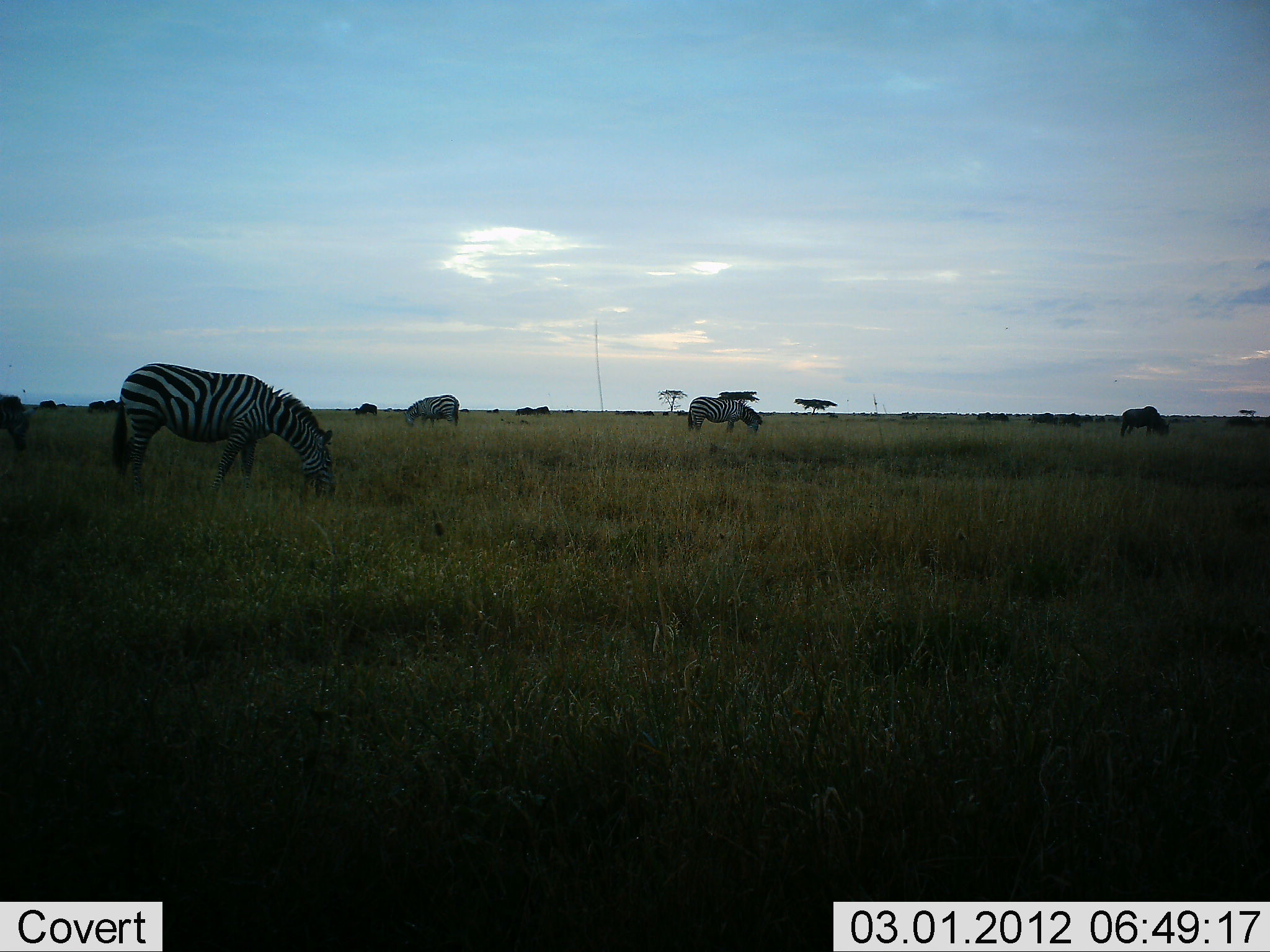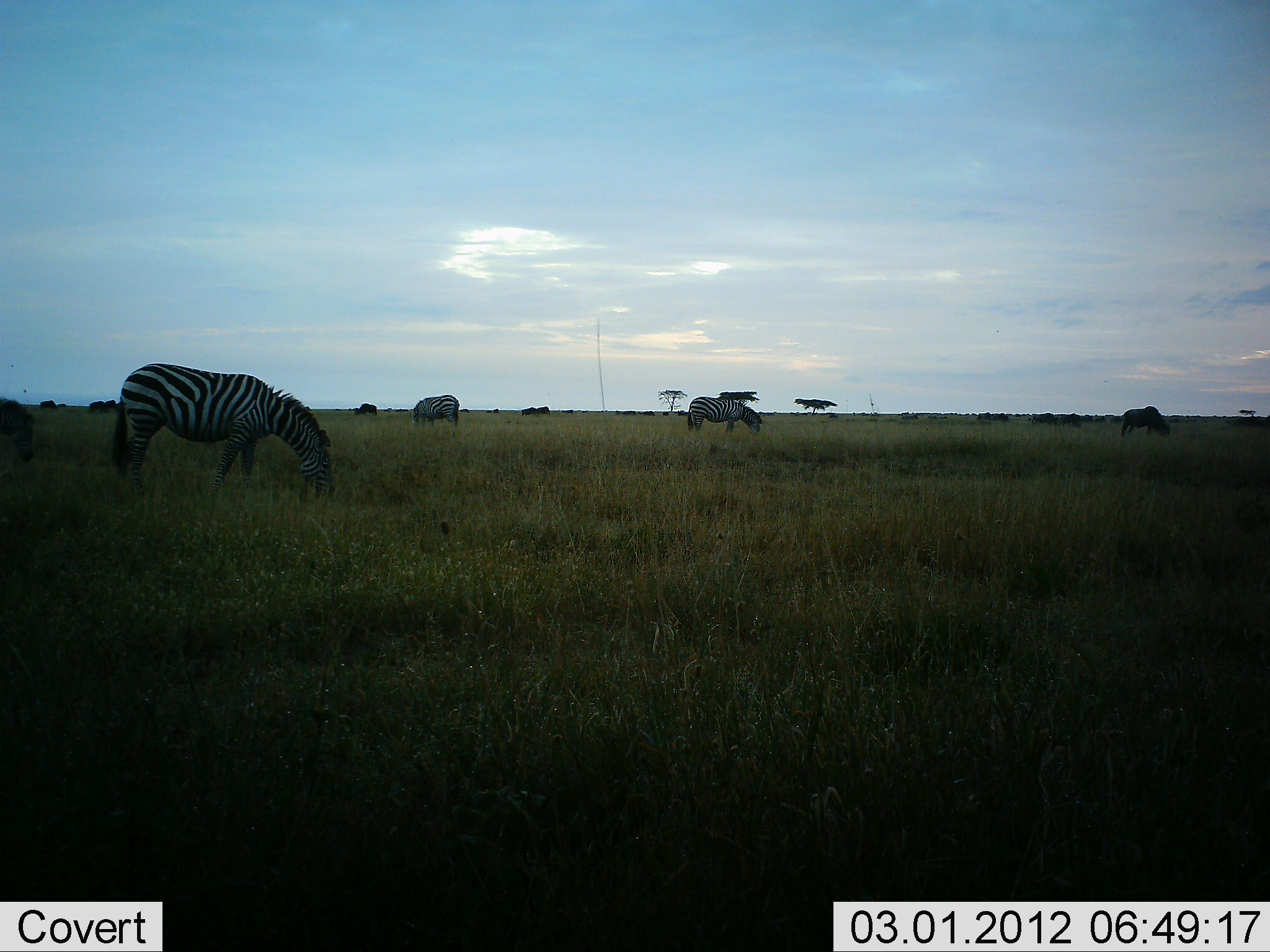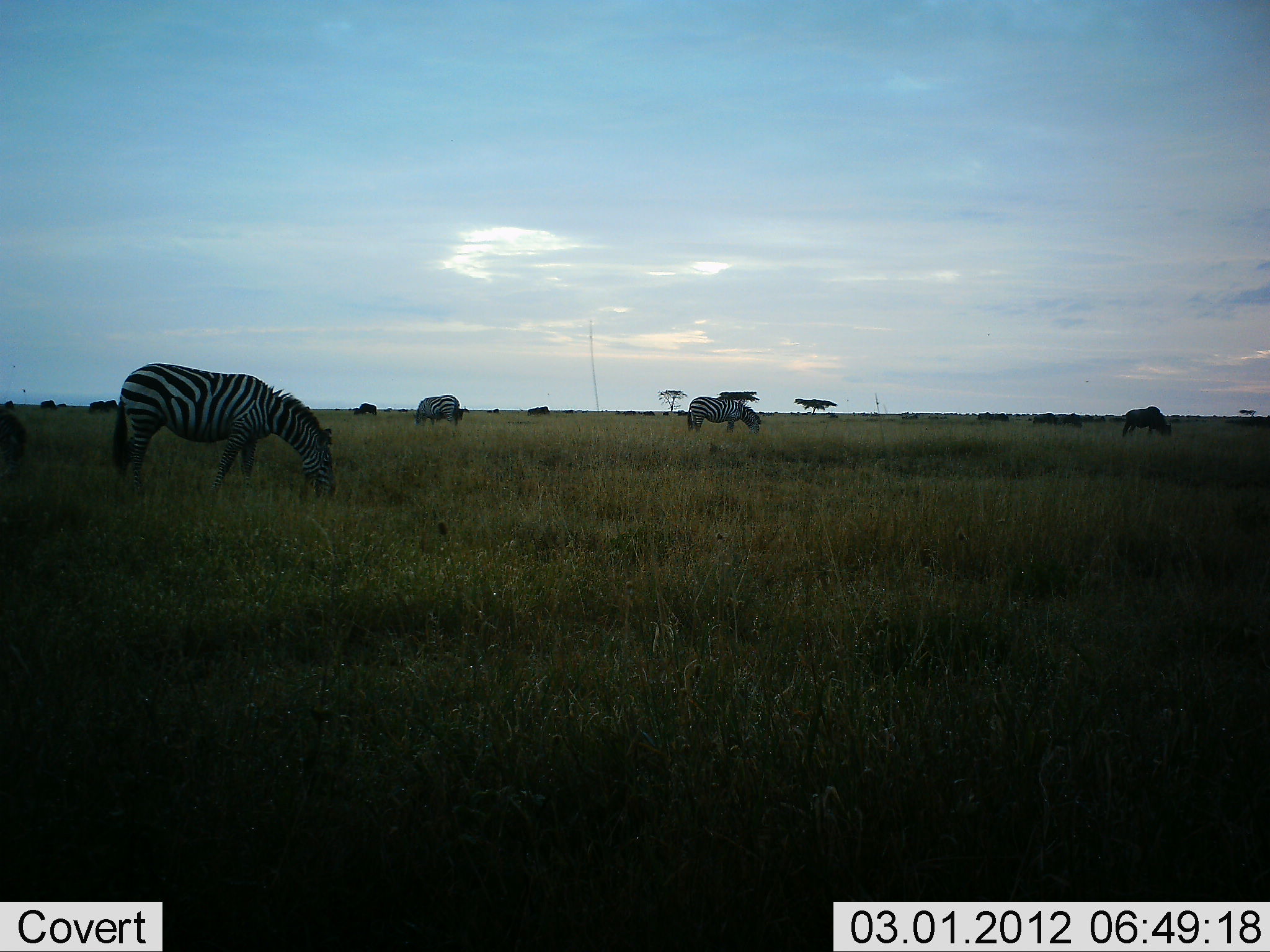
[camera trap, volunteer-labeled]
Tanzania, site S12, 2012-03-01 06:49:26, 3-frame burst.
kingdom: Animalia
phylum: Chordata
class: Mammalia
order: Perissodactyla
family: Equidae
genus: Equus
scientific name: Equus quagga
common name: plains zebra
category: zebra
Zebra (plains zebra) (Equus quagga), count 5. Behavior (volunteer vote fractions): standing 22%, resting 0%, moving 0%, interacting 0%. Young present (vote fraction): 4%. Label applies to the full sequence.